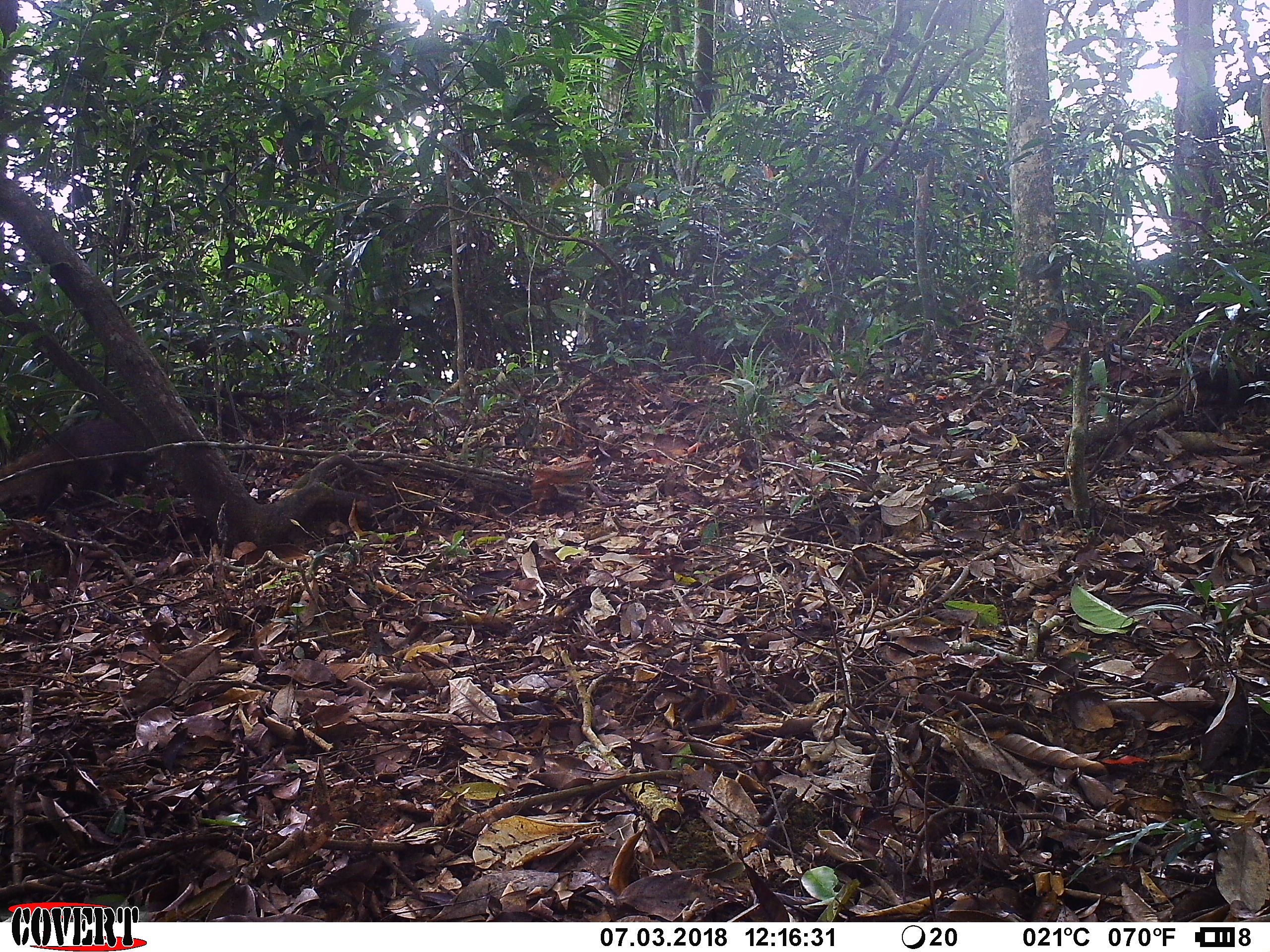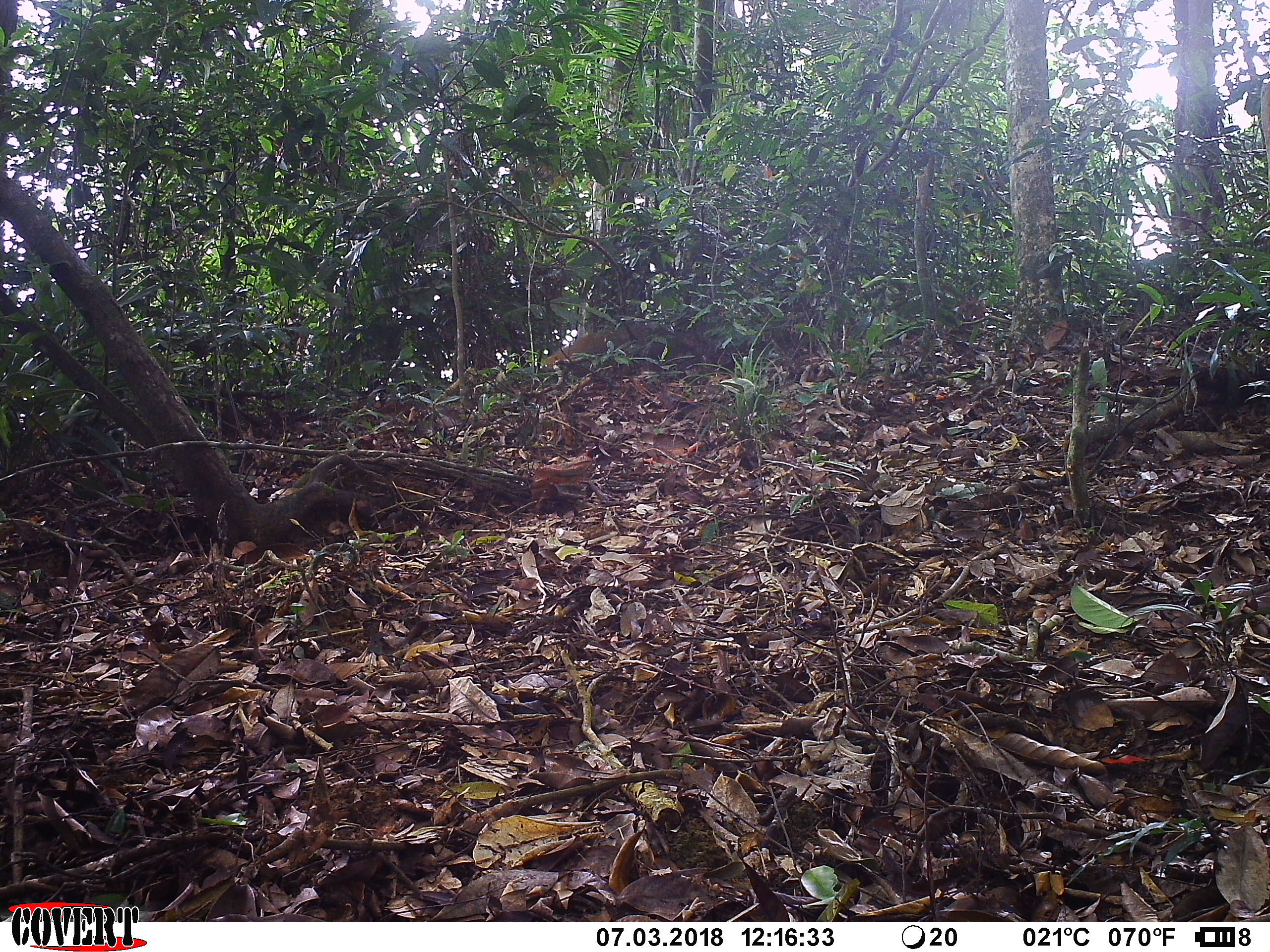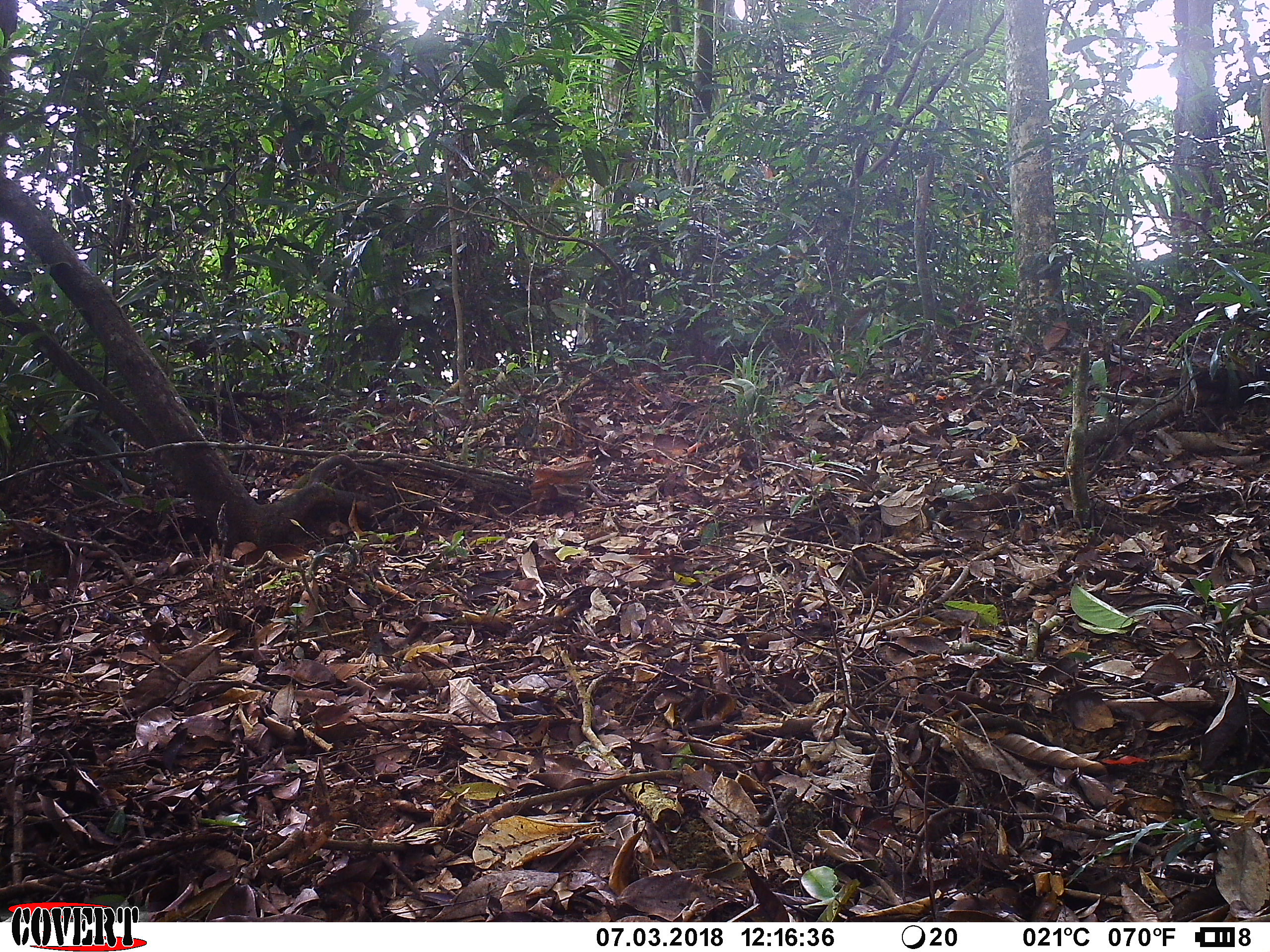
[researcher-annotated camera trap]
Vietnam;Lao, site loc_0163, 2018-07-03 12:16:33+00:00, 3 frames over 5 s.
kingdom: Animalia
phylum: Chordata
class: Mammalia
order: Carnivora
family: Herpestidae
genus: Urva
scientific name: Urva urva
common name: crab-eating mongoose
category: crab eating mongoose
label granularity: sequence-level